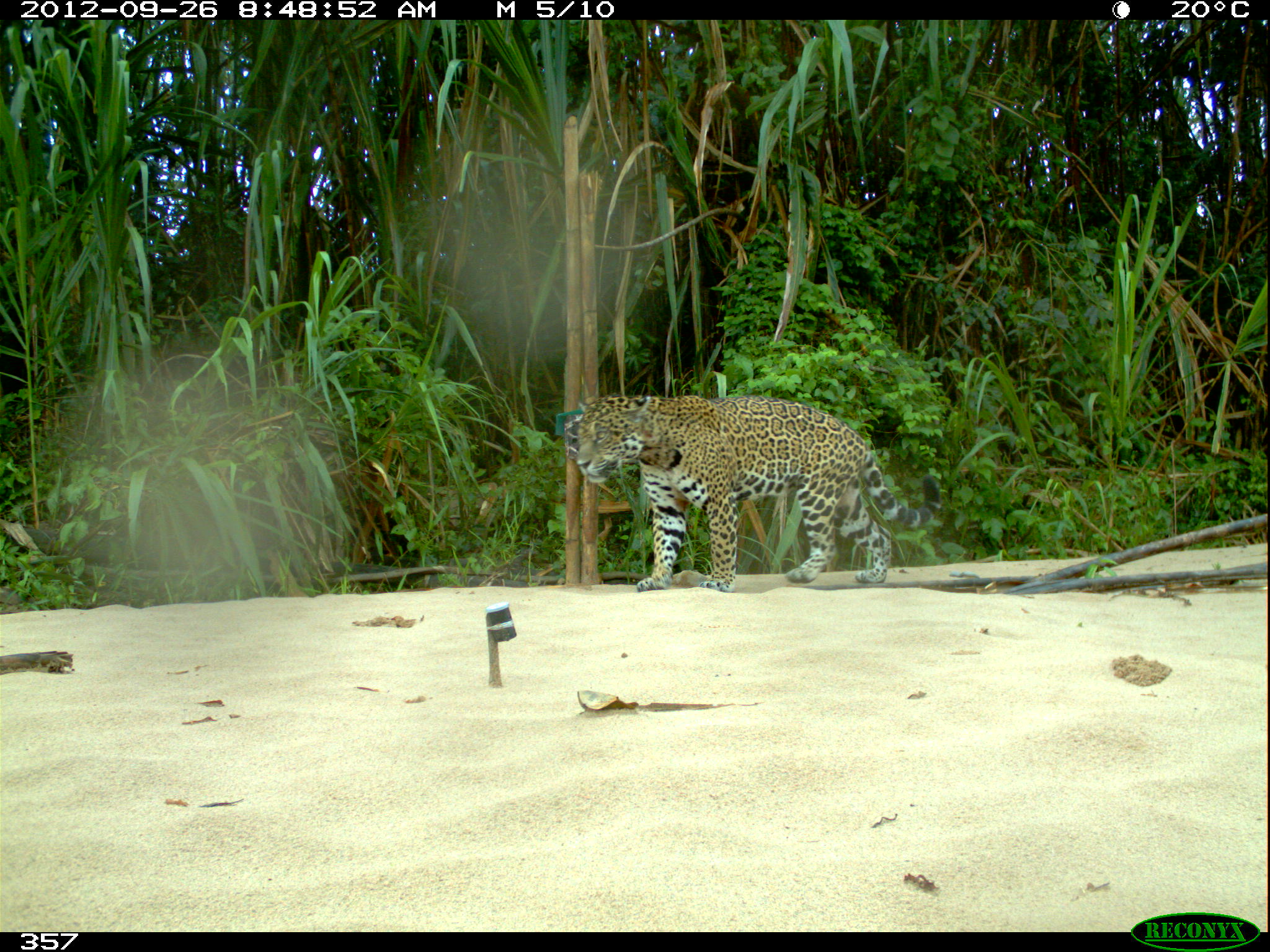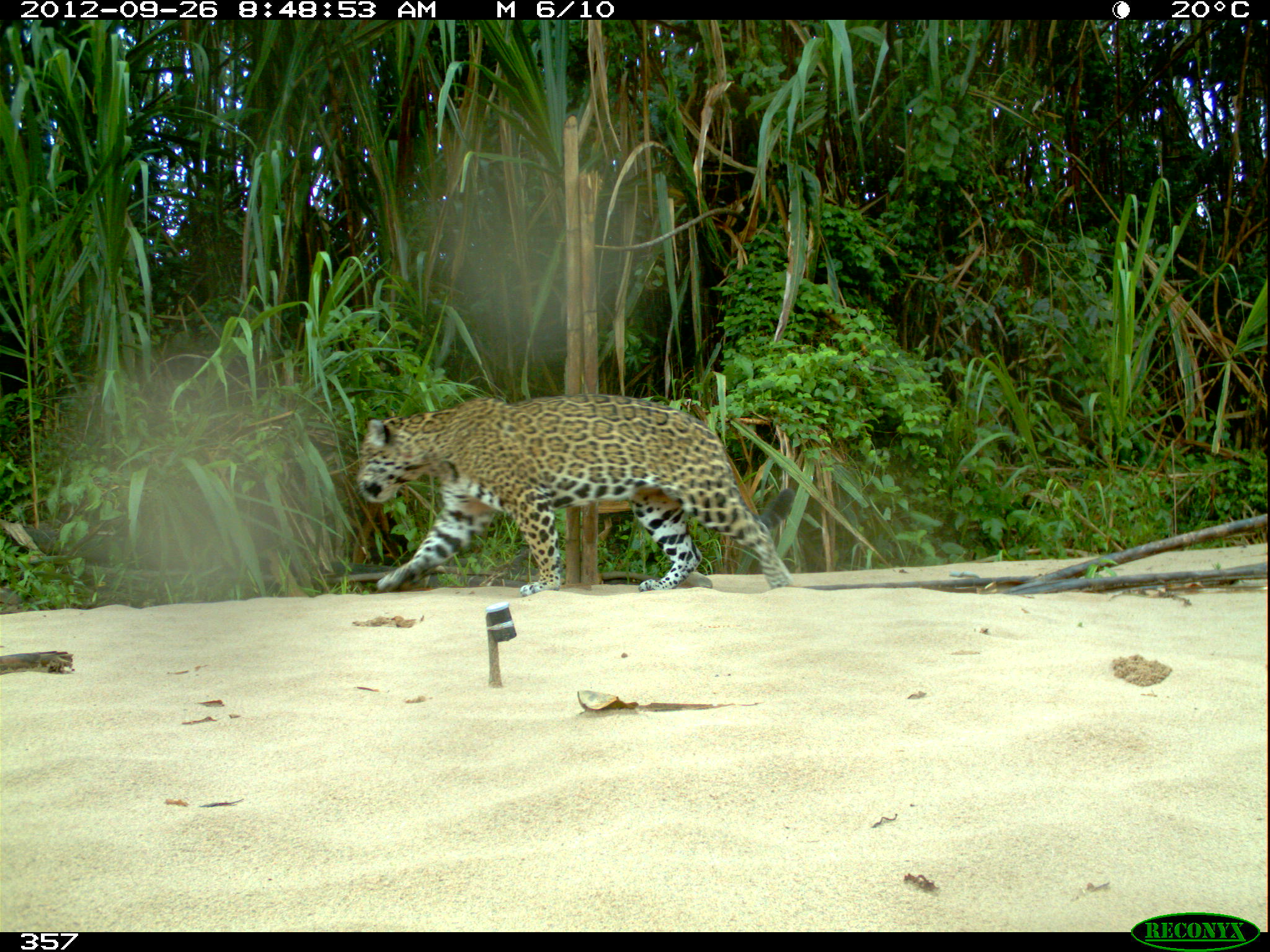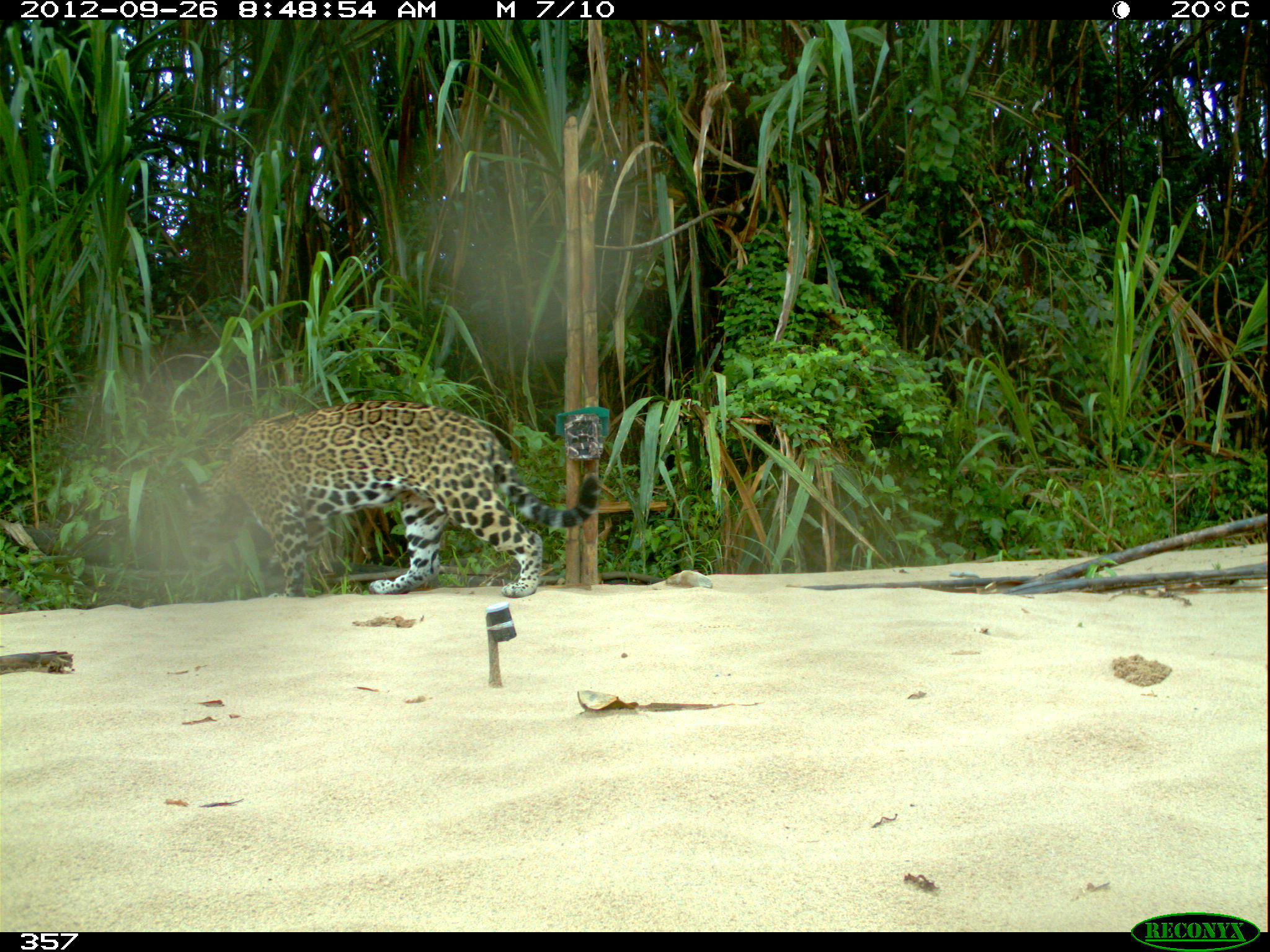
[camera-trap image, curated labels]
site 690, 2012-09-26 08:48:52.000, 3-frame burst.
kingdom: Animalia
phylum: Chordata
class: Mammalia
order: Carnivora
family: Felidae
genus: Panthera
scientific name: Panthera onca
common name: jaguar